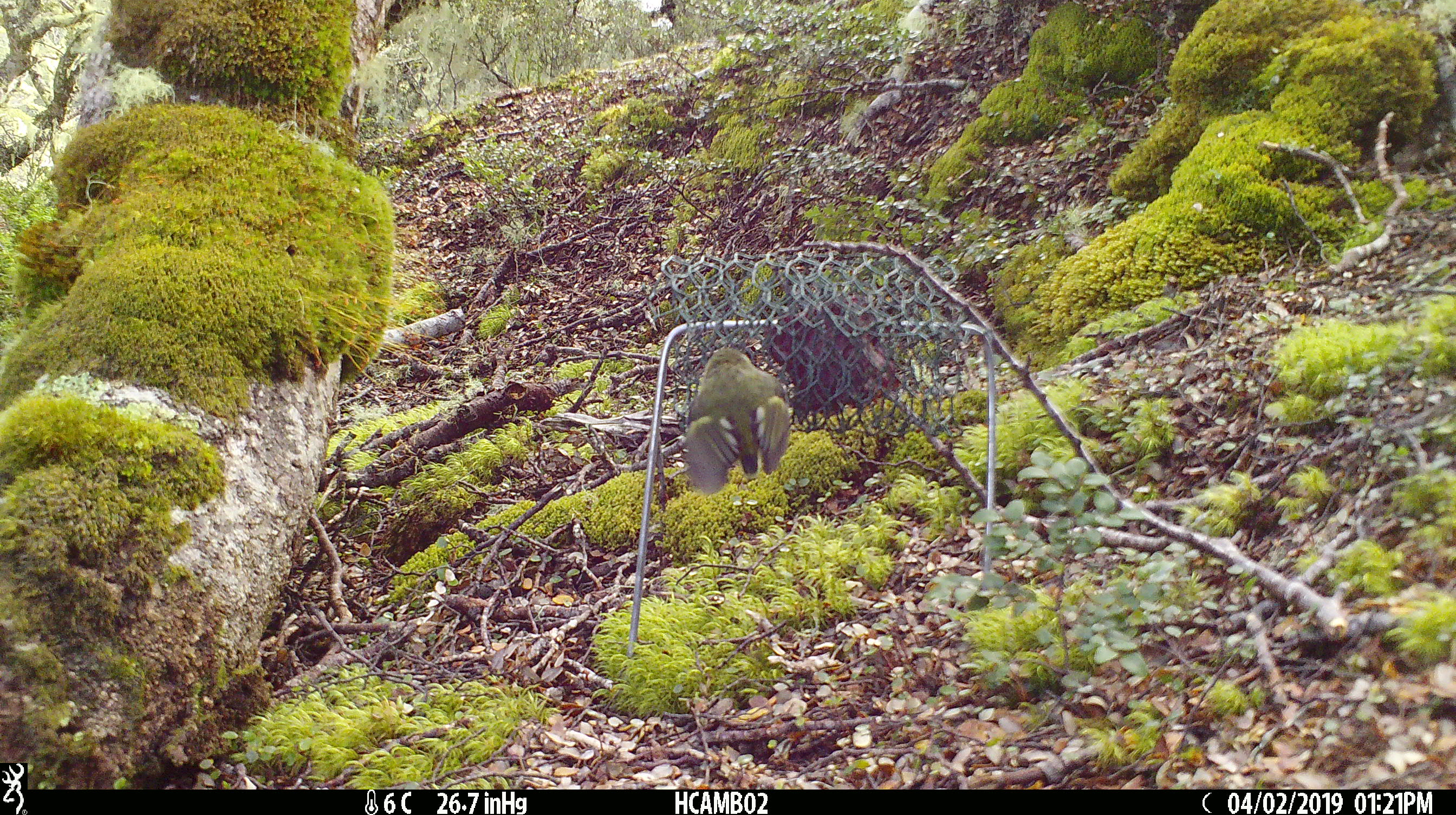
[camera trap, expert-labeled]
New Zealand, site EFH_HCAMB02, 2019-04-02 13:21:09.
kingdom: Animalia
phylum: Chordata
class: Aves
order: Passeriformes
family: Acanthisittidae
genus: Acanthisitta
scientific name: Acanthisitta chloris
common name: rifleman